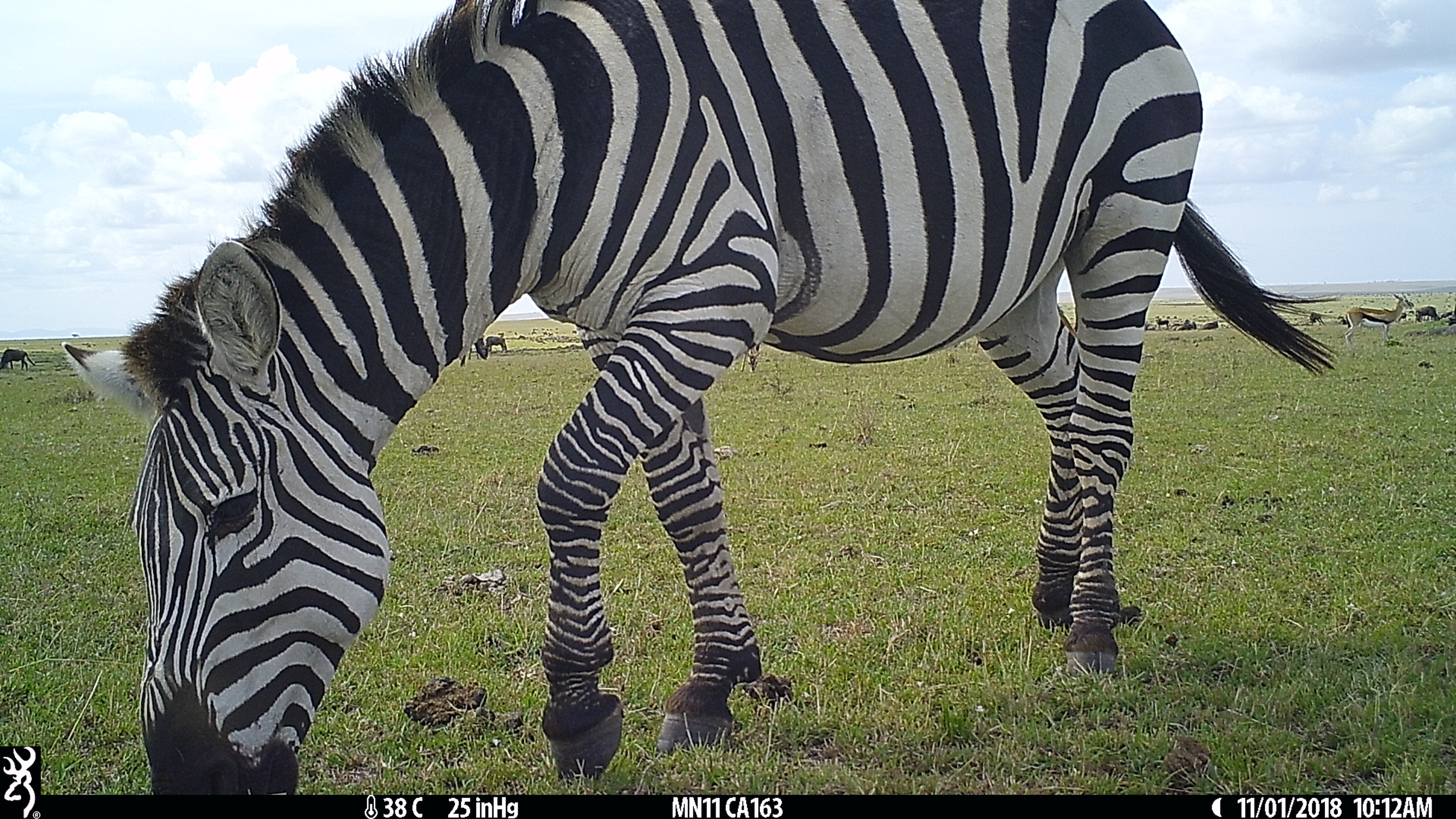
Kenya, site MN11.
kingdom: Animalia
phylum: Chordata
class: Mammalia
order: Artiodactyla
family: Bovidae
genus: Eudorcas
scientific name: Eudorcas thomsonii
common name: thomon's gazelle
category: gazelle thomsons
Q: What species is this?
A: Gazelle thomsons (thomon's gazelle) (Eudorcas thomsonii).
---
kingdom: Animalia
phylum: Chordata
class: Mammalia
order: Perissodactyla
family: Equidae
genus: Equus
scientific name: Equus quagga burchellii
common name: burchell's zebra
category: zebra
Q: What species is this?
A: Zebra (burchell's zebra) (Equus quagga burchellii).